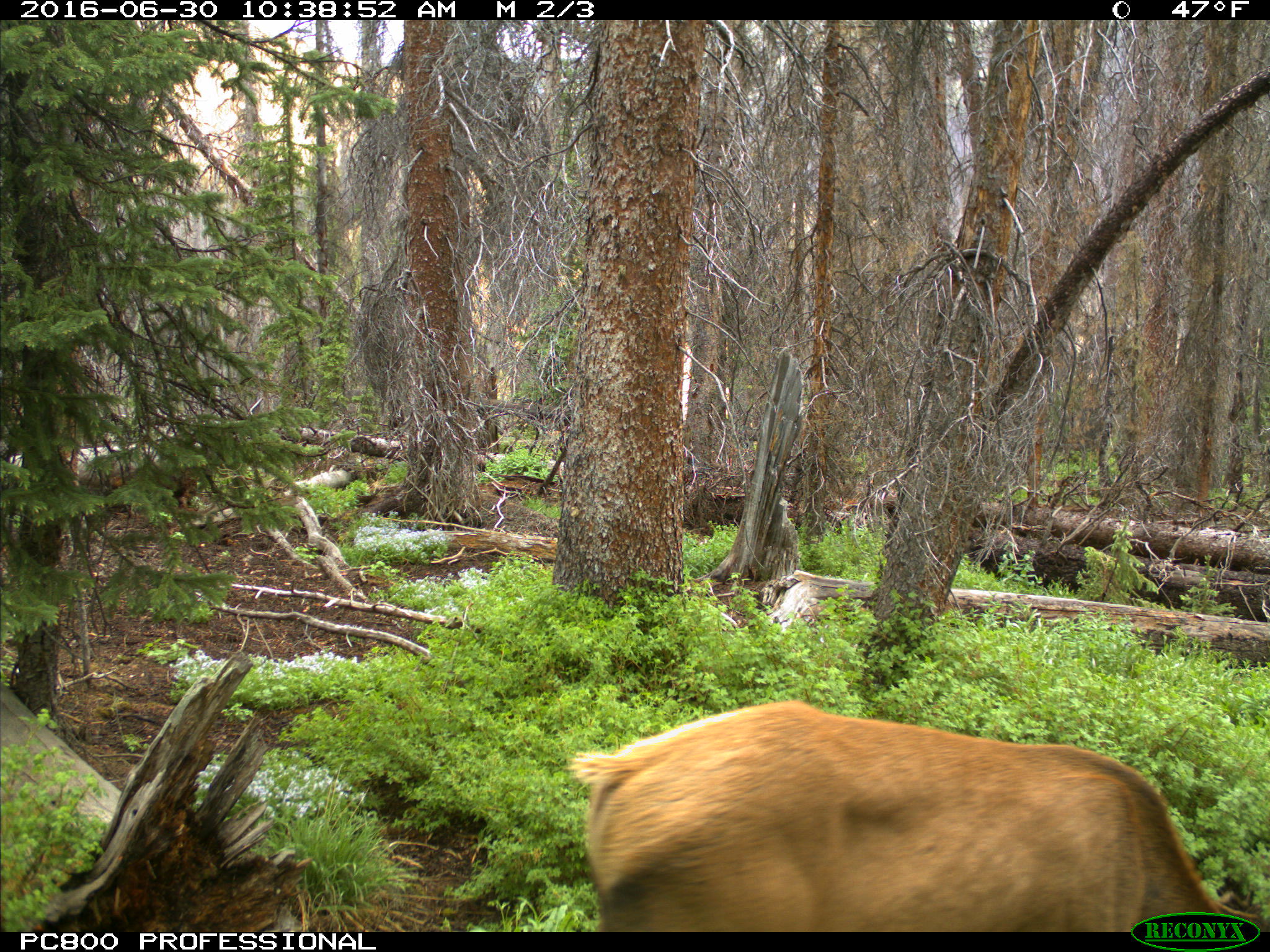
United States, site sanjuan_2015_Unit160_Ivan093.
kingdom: Animalia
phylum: Chordata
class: Mammalia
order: Artiodactyla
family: Cervidae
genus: Cervus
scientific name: Cervus elaphus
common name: red deer